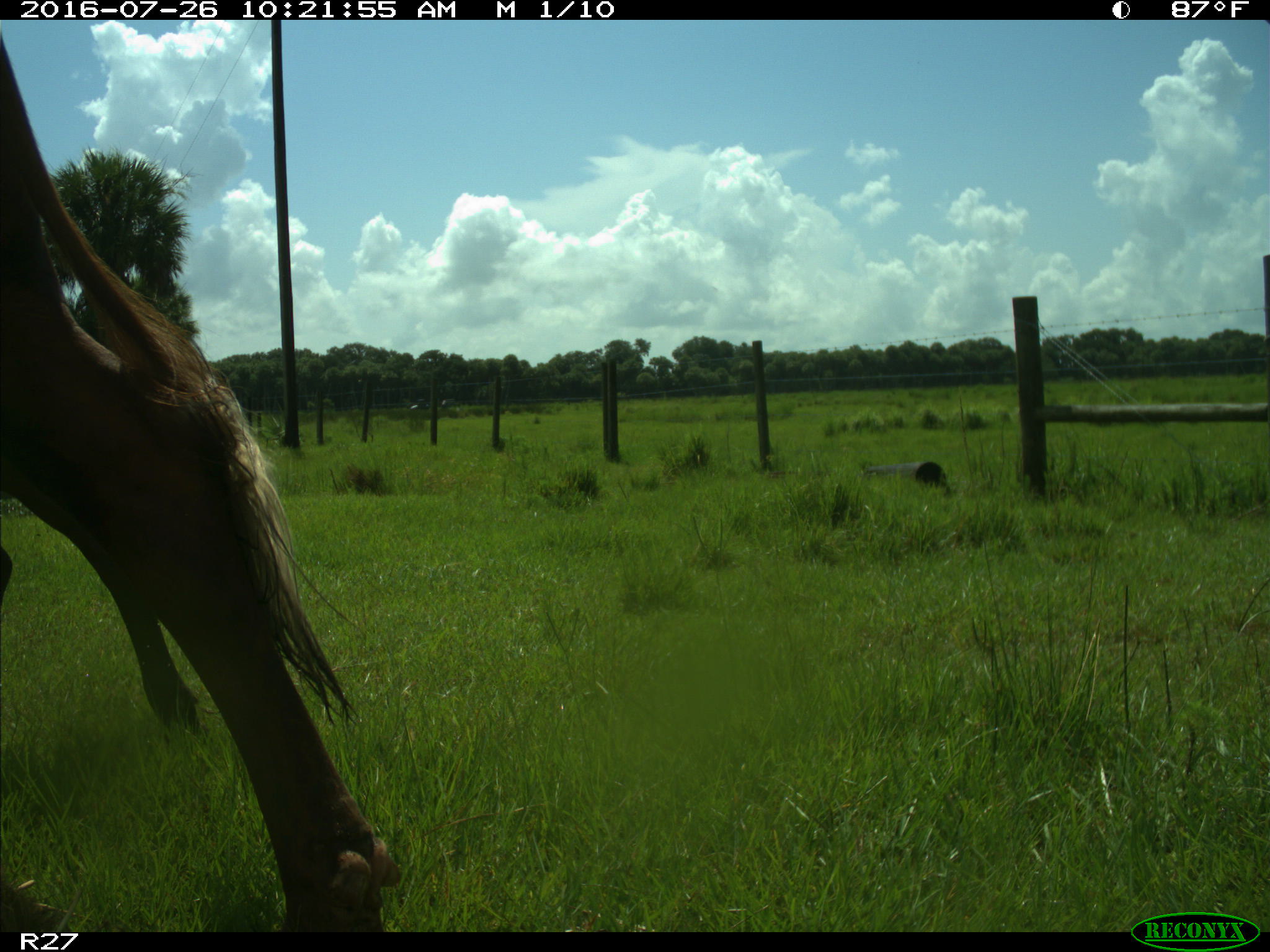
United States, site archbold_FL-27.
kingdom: Animalia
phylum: Chordata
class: Mammalia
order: Artiodactyla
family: Bovidae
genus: Bos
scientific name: Bos taurus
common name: domestic cow